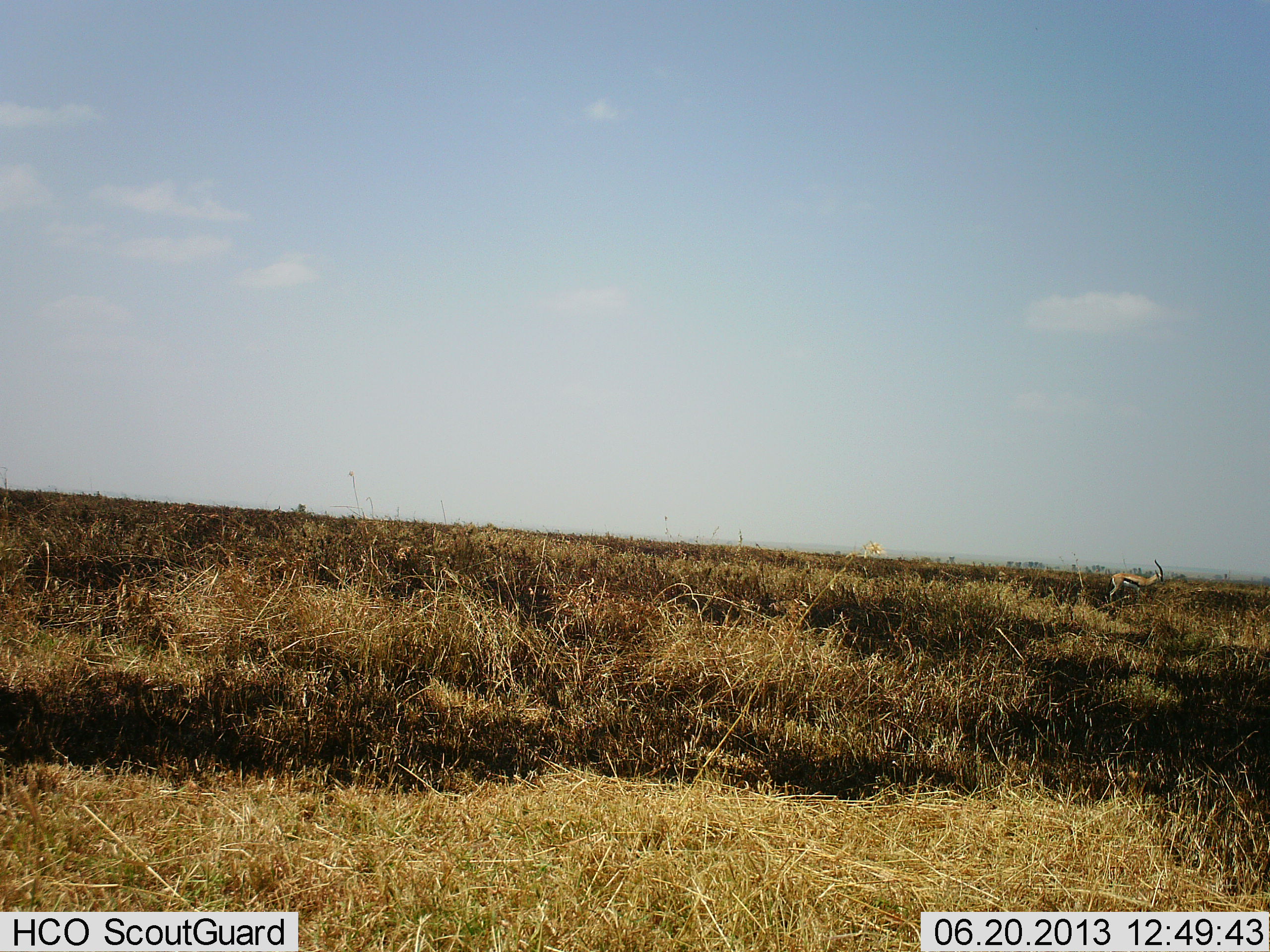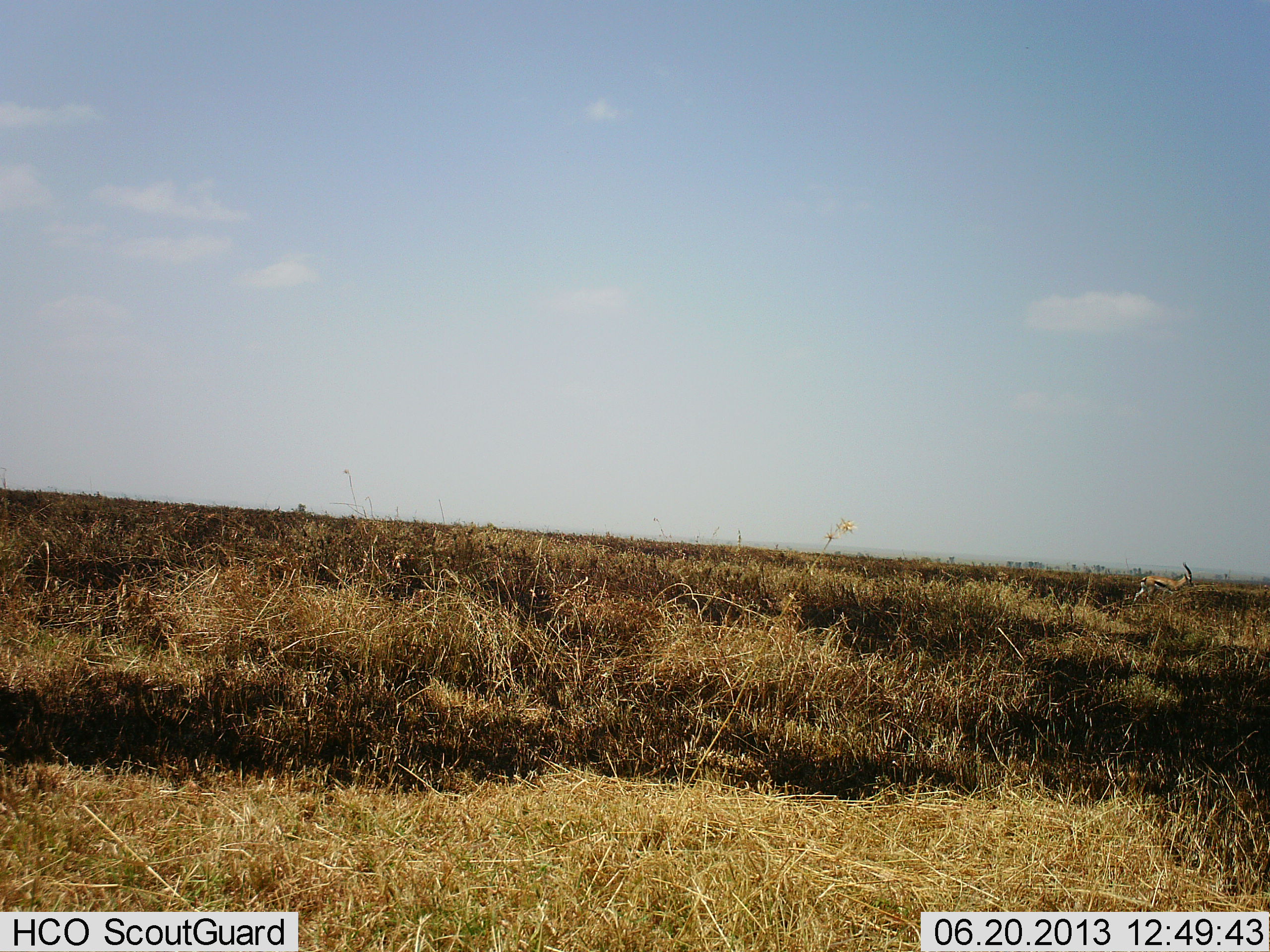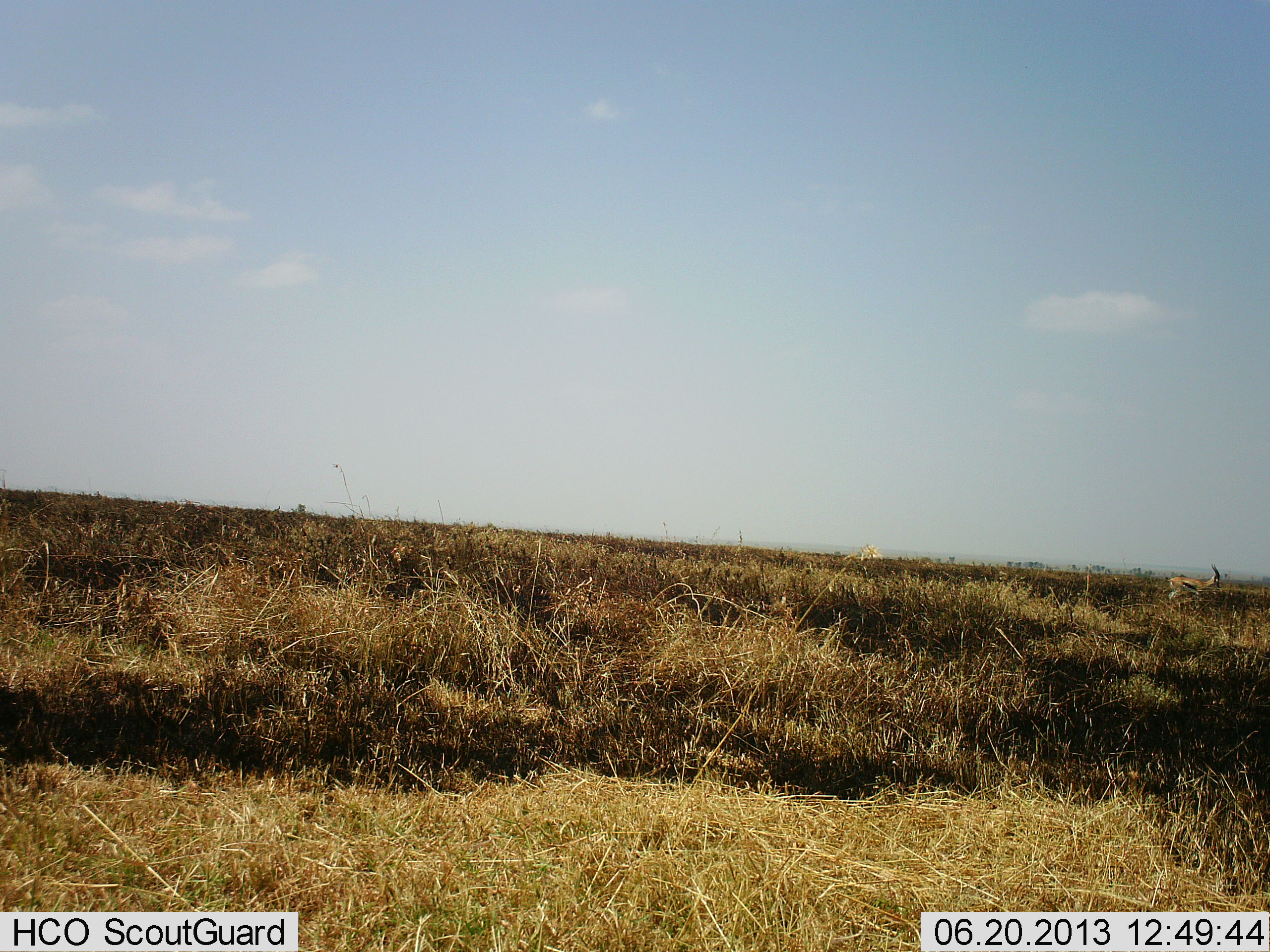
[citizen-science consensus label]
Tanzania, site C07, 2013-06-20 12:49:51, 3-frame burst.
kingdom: Animalia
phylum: Chordata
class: Mammalia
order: Artiodactyla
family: Bovidae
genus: Eudorcas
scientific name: Eudorcas thomsonii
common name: thomson's gazelle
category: gazellethomsons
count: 1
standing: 8%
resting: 0%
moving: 92%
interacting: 0%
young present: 0%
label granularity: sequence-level